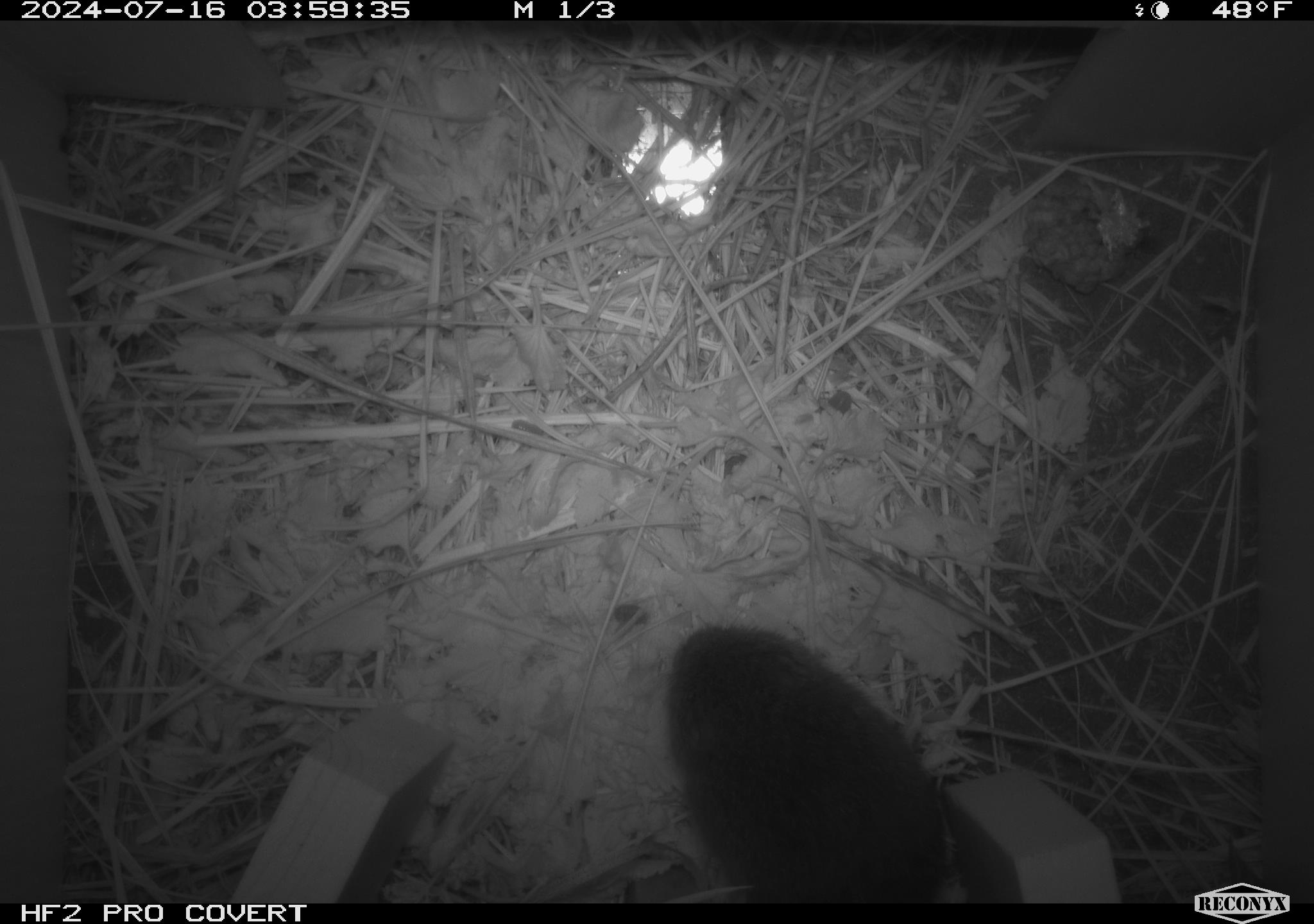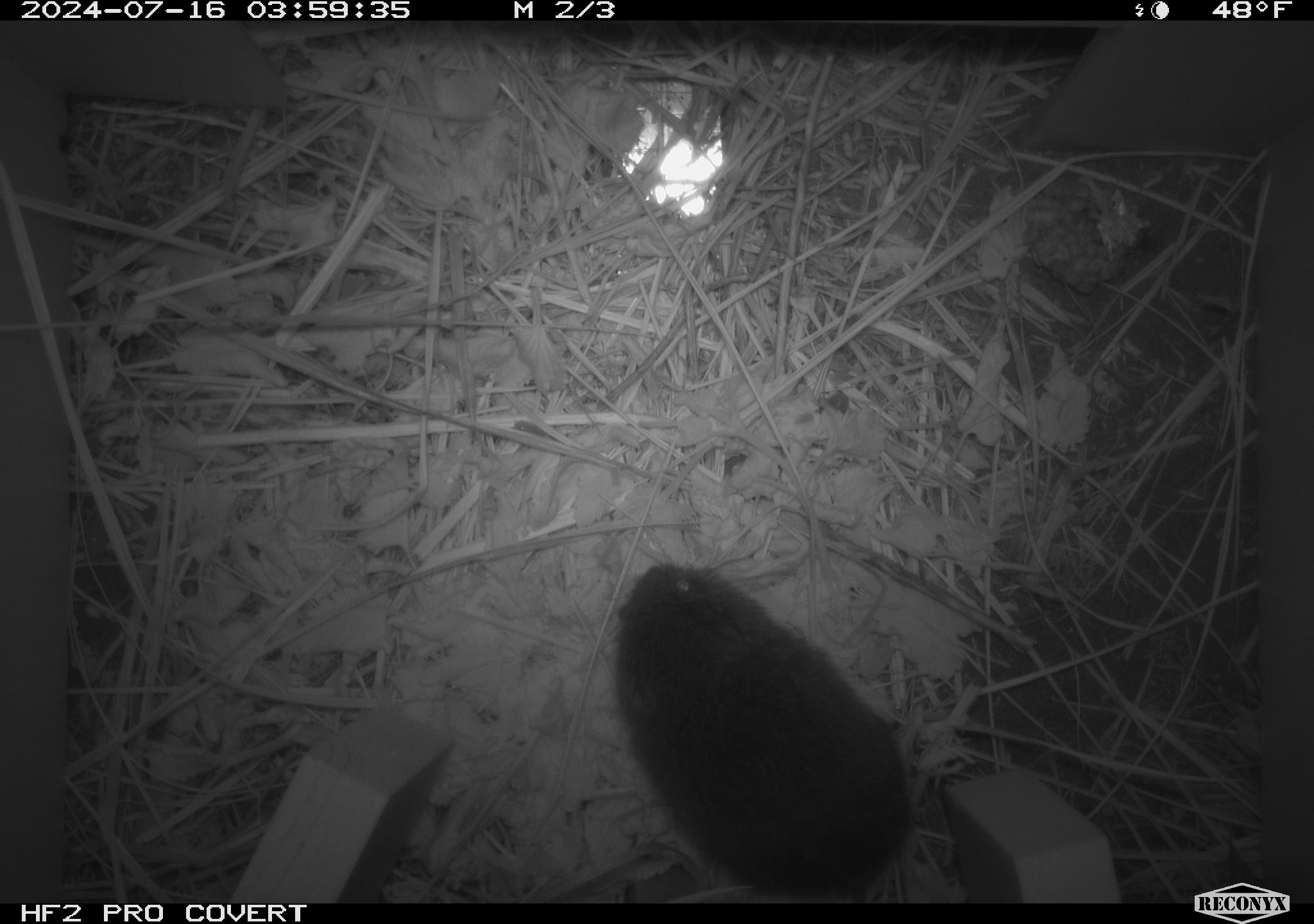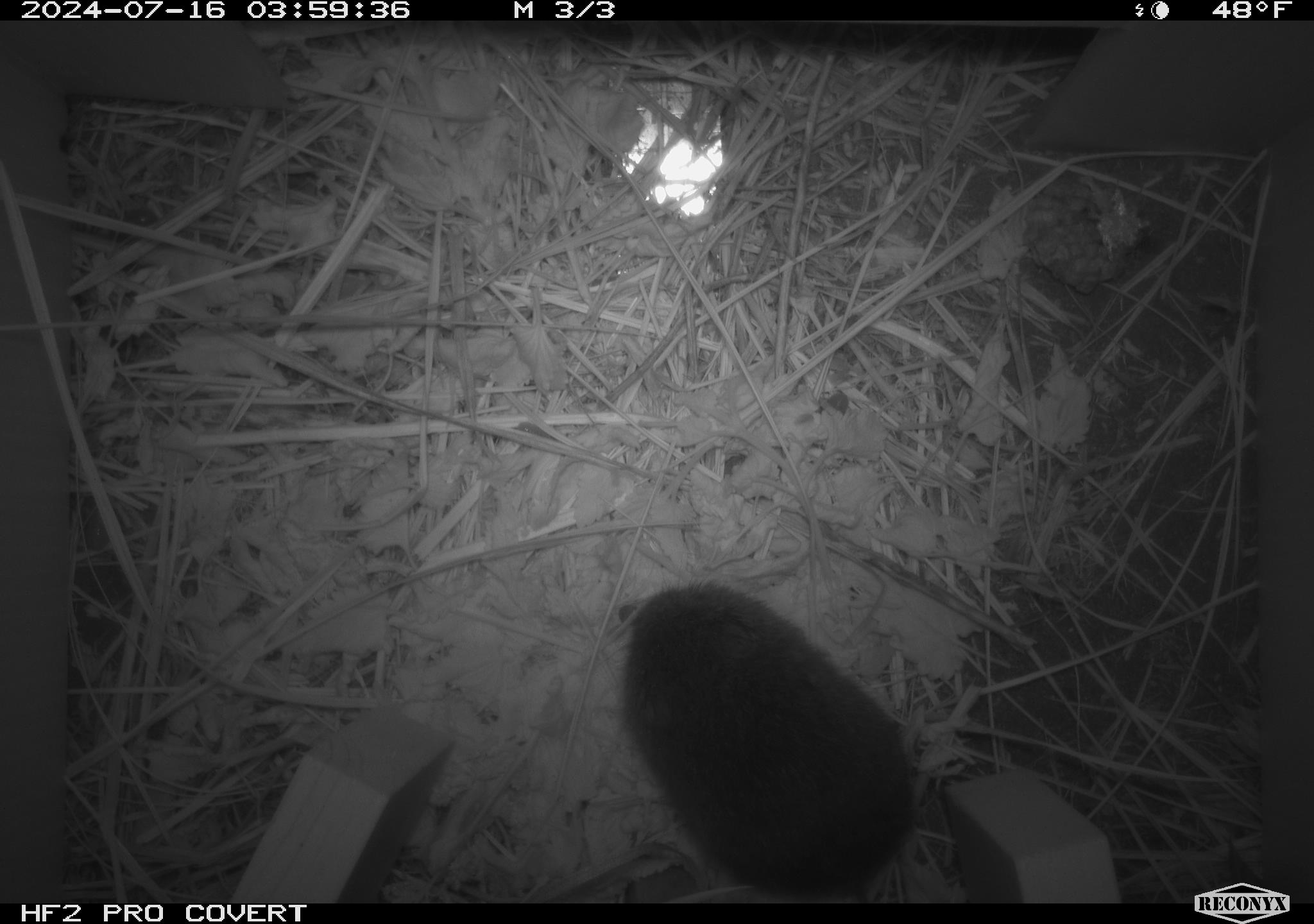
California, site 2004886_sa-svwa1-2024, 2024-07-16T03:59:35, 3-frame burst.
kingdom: Animalia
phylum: Arthropoda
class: Insecta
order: Hymenoptera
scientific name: Hymenoptera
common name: ants, bees, wasps, and sawflies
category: hymenoptera order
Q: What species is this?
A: Hymenoptera order (ants, bees, wasps, and sawflies) (Hymenoptera).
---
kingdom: Animalia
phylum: Chordata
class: Mammalia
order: Rodentia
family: Cricetidae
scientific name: Arvicolinae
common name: voles, lemmings, and muskrats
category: arvicolinae subfamily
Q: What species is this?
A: Arvicolinae subfamily (voles, lemmings, and muskrats) (Arvicolinae).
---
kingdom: Animalia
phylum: Arthropoda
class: Malacostraca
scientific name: Malacostraca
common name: amphipods, crabs, isopods, krill, lobsters and shrimps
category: malacostracan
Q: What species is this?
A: Malacostracan (amphipods, crabs, isopods, krill, lobsters and shrimps) (Malacostraca).